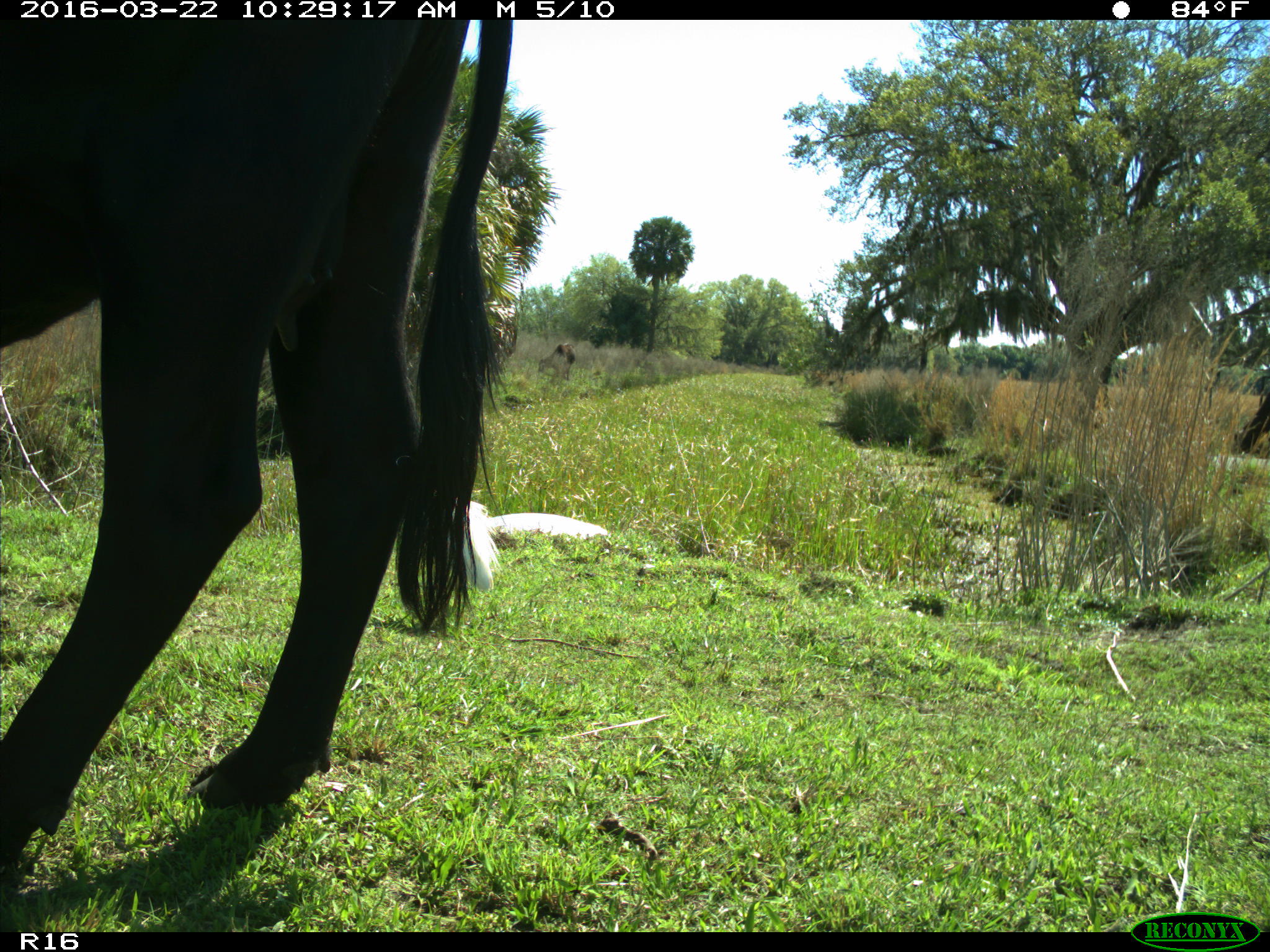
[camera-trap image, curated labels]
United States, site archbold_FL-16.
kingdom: Animalia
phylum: Chordata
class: Mammalia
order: Artiodactyla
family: Bovidae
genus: Bos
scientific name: Bos taurus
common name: domestic cow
Bos taurus (domestic cow).